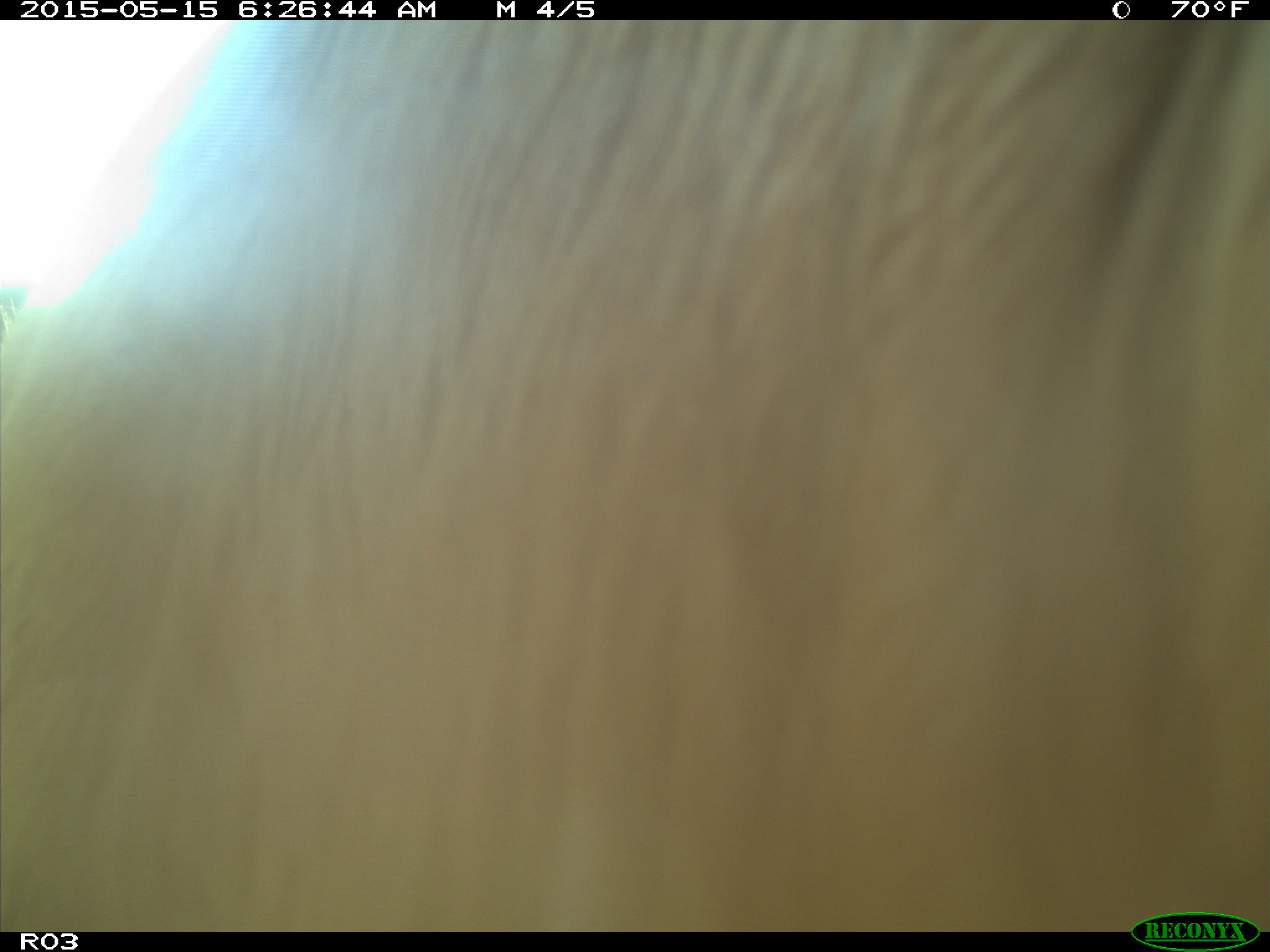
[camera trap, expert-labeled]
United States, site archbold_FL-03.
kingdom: Animalia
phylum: Chordata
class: Mammalia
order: Artiodactyla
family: Bovidae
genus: Bos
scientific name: Bos taurus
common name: domestic cow